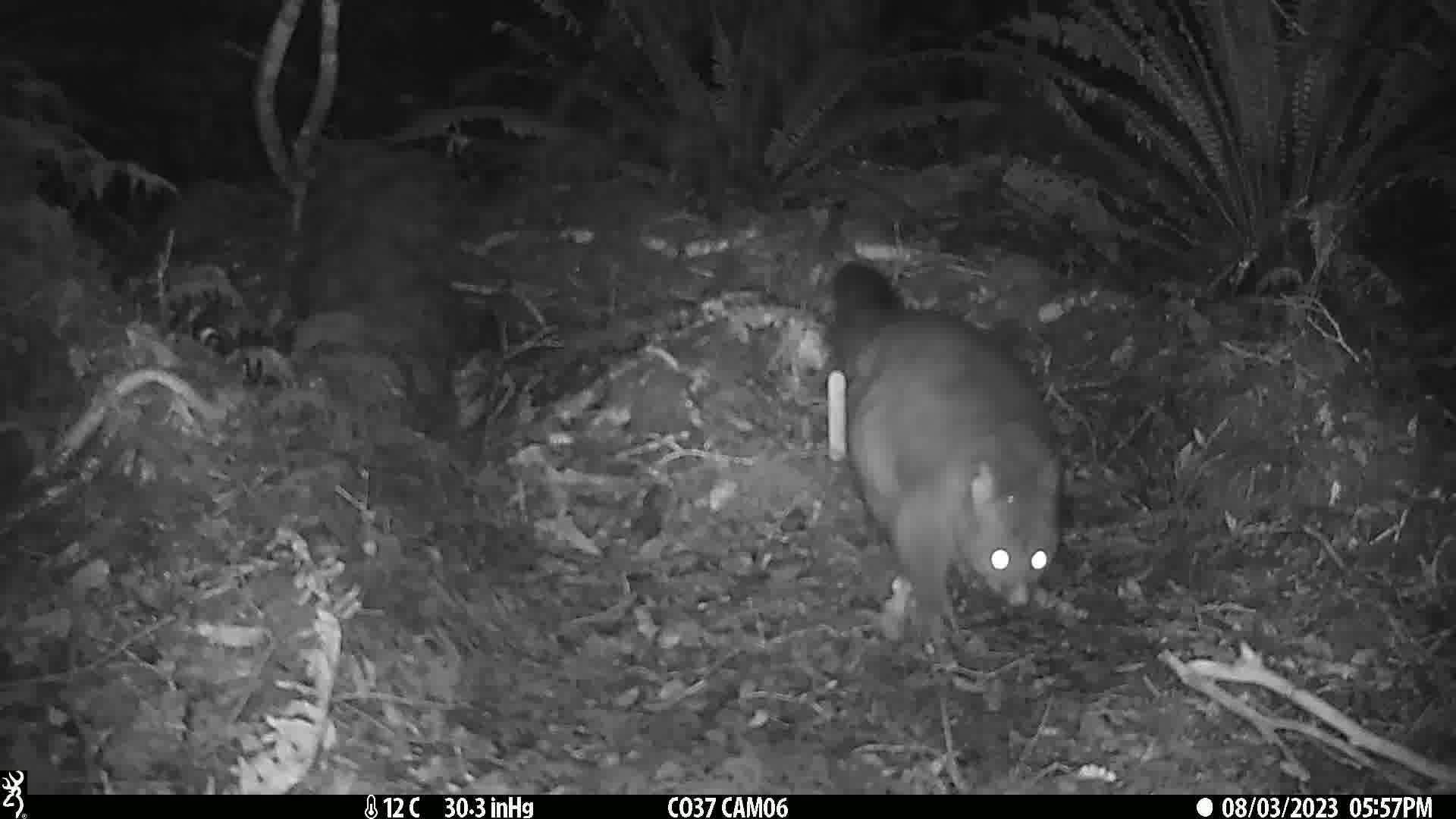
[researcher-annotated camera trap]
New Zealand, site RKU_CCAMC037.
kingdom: Animalia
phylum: Chordata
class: Mammalia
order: Diprotodontia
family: Phalangeridae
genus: Trichosurus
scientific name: Trichosurus vulpecula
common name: common brushtail possum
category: possum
Possum (common brushtail possum) (Trichosurus vulpecula).